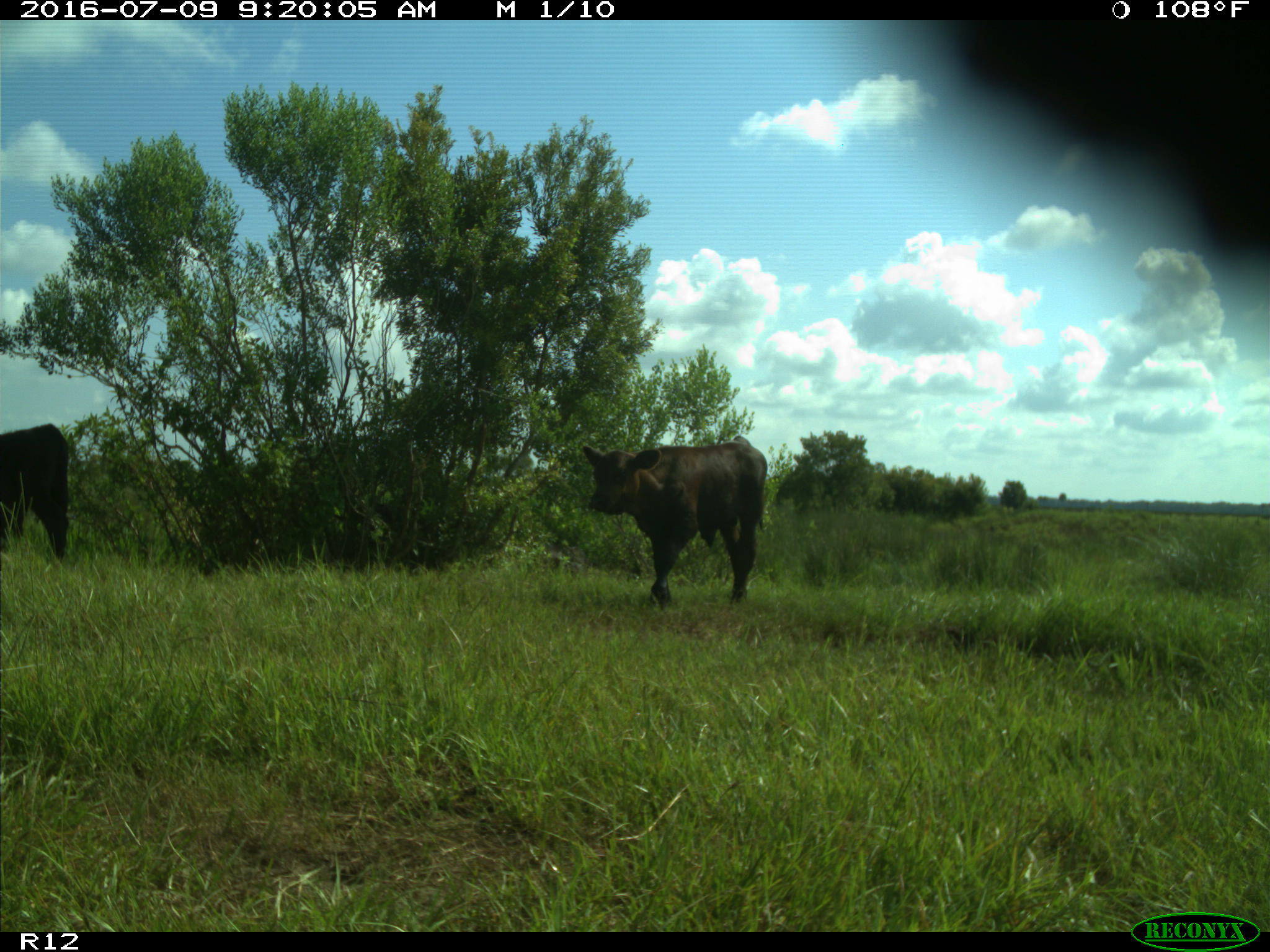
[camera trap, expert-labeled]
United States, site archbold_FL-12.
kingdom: Animalia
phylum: Chordata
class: Mammalia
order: Artiodactyla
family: Bovidae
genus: Bos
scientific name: Bos taurus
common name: domestic cow